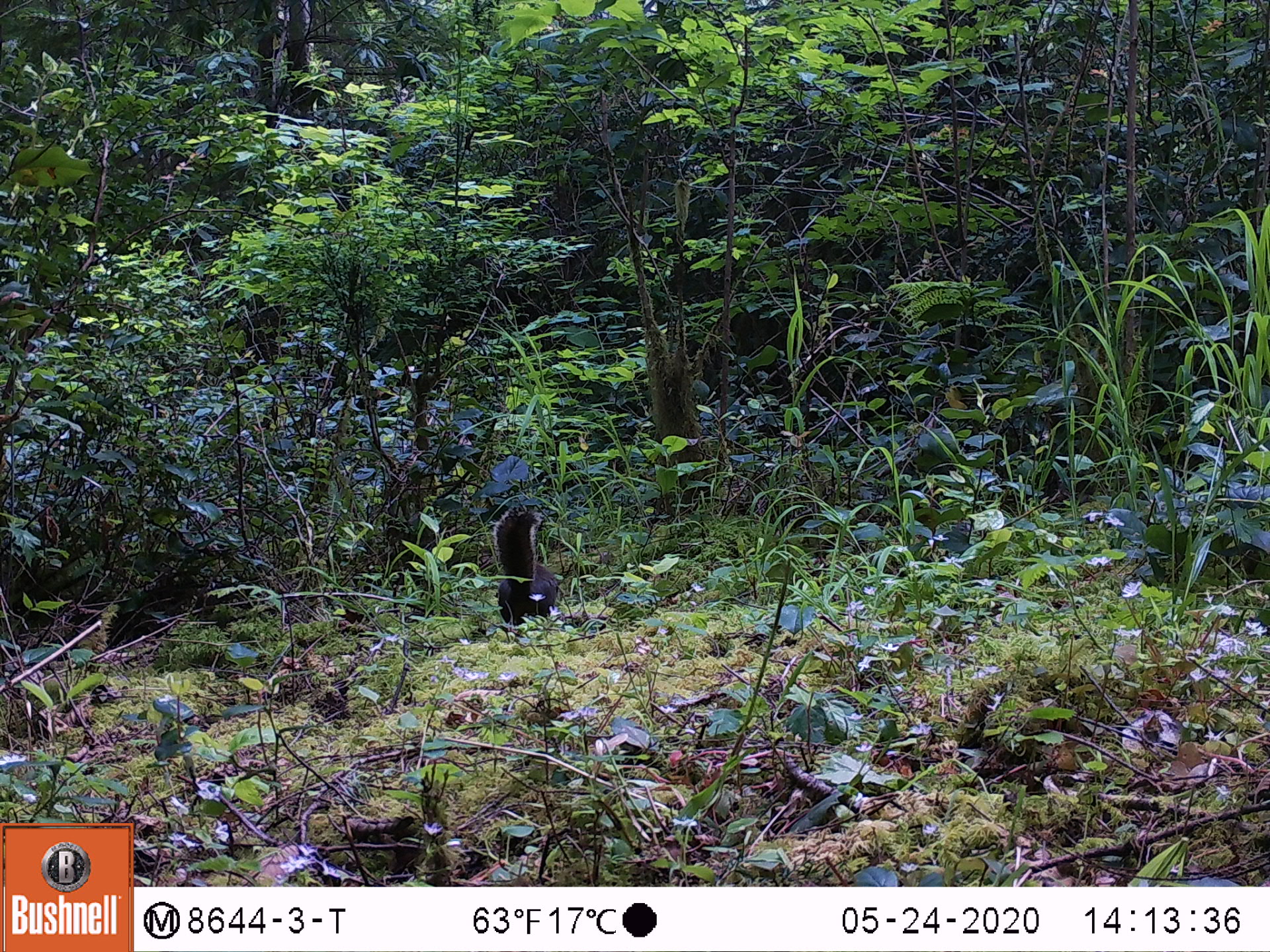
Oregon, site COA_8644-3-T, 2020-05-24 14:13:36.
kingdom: Animalia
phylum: Chordata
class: Mammalia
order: Rodentia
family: Sciuridae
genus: Tamiasciurus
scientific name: Tamiasciurus douglasii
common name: douglas squirrel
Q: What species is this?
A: Douglas squirrel (Tamiasciurus douglasii).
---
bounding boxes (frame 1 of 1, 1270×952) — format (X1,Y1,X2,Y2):
douglas squirrel: (477,496,569,622)